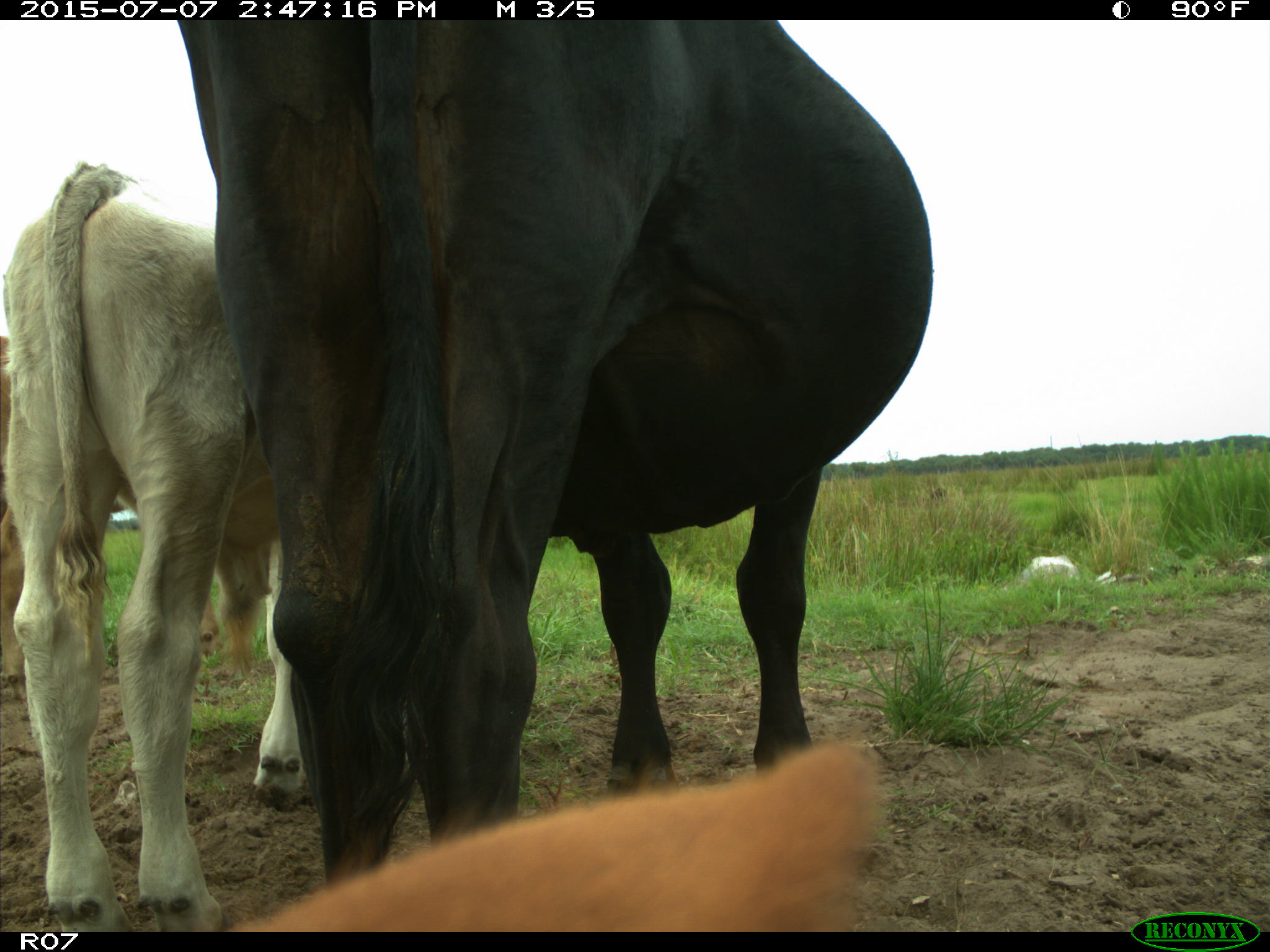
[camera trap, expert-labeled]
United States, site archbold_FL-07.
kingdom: Animalia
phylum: Chordata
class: Mammalia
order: Artiodactyla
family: Bovidae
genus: Bos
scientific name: Bos taurus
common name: domestic cow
Bos taurus (domestic cow).